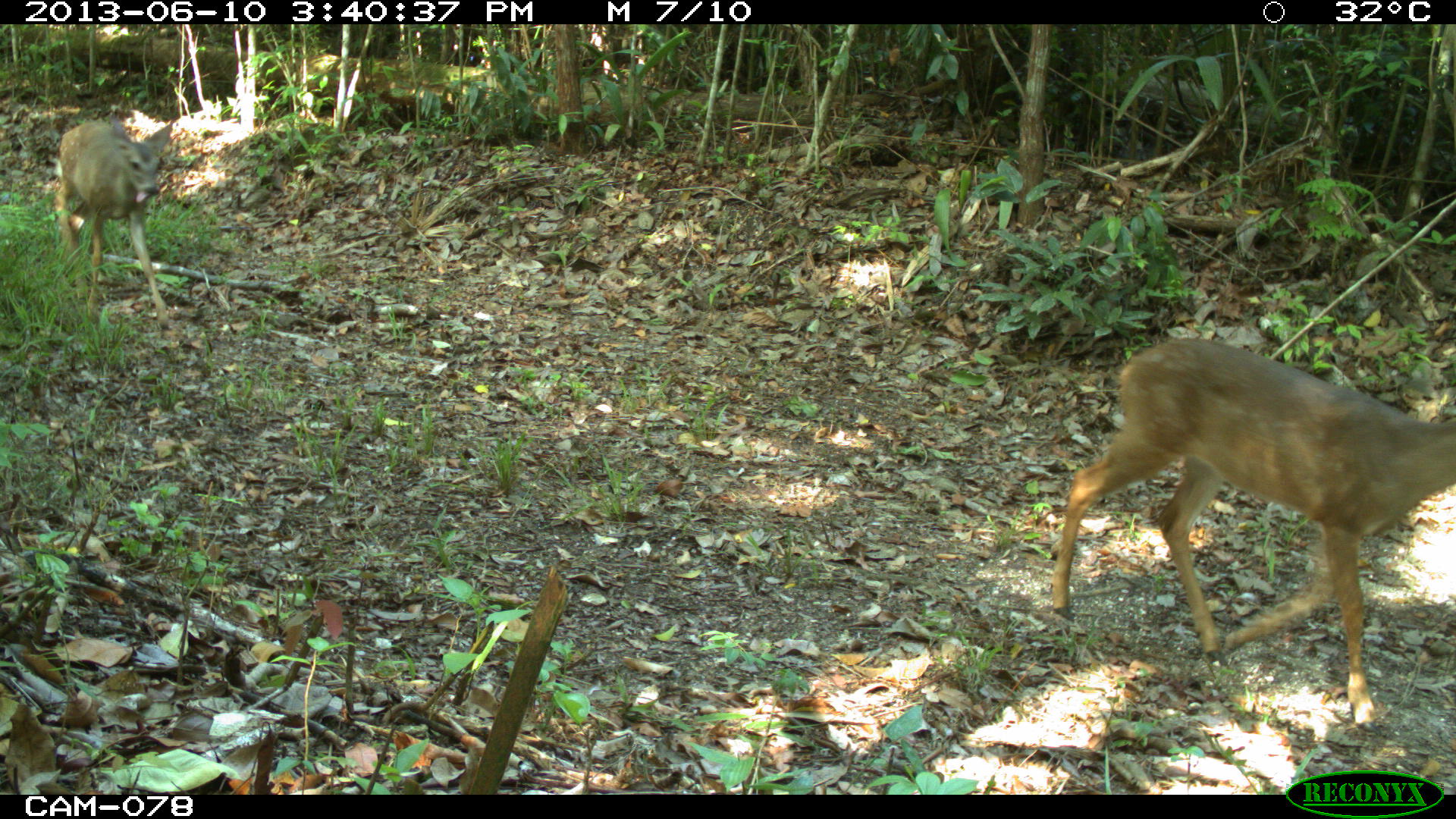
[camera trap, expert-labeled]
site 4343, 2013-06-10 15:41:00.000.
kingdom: Animalia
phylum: Chordata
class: Mammalia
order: Artiodactyla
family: Cervidae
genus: Odocoileus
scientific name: Odocoileus virginianus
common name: white-tailed deer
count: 1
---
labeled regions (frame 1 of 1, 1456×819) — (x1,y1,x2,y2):
odocoileus virginianus: (1048,336,1456,723); (53,118,175,329)